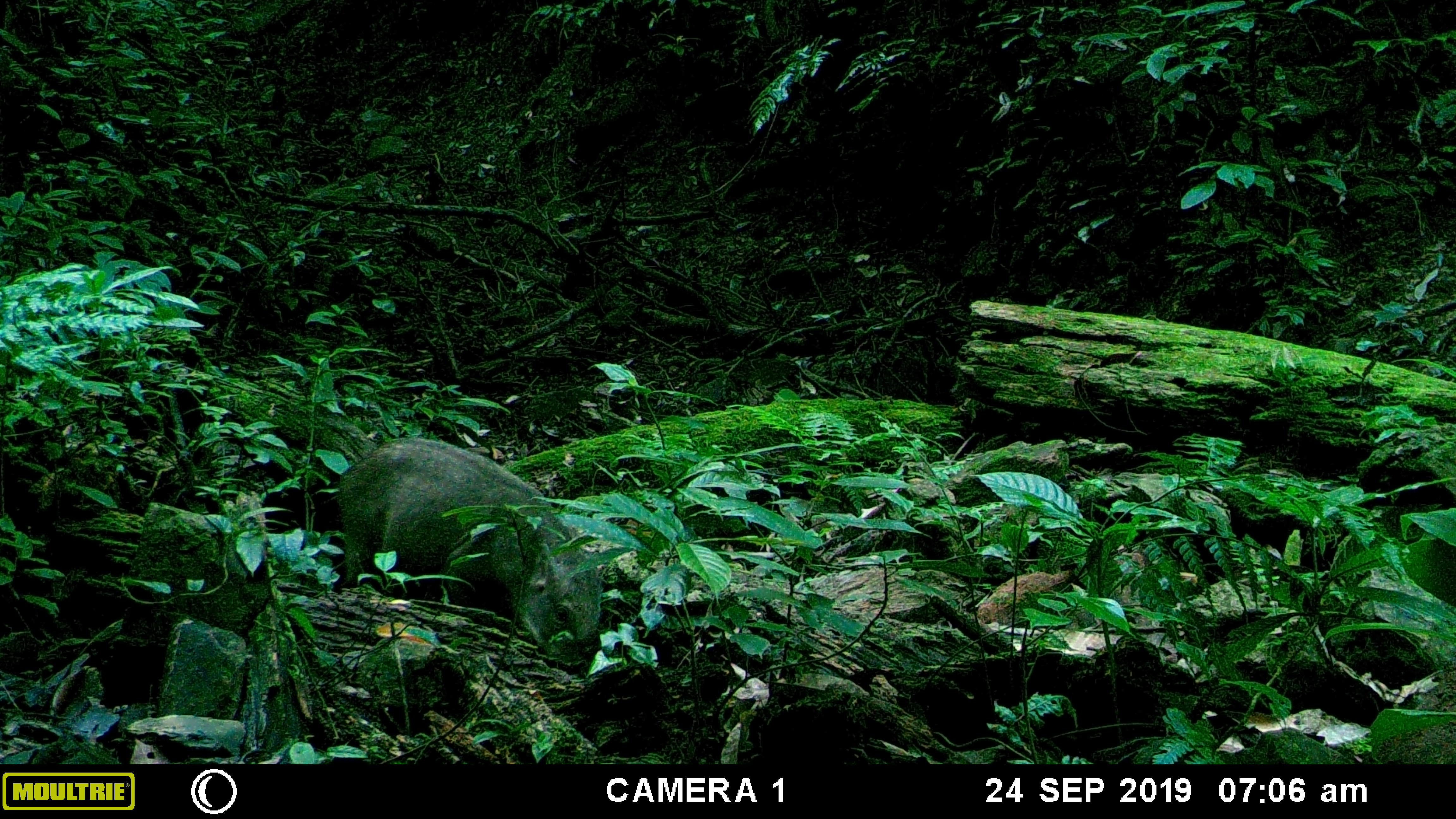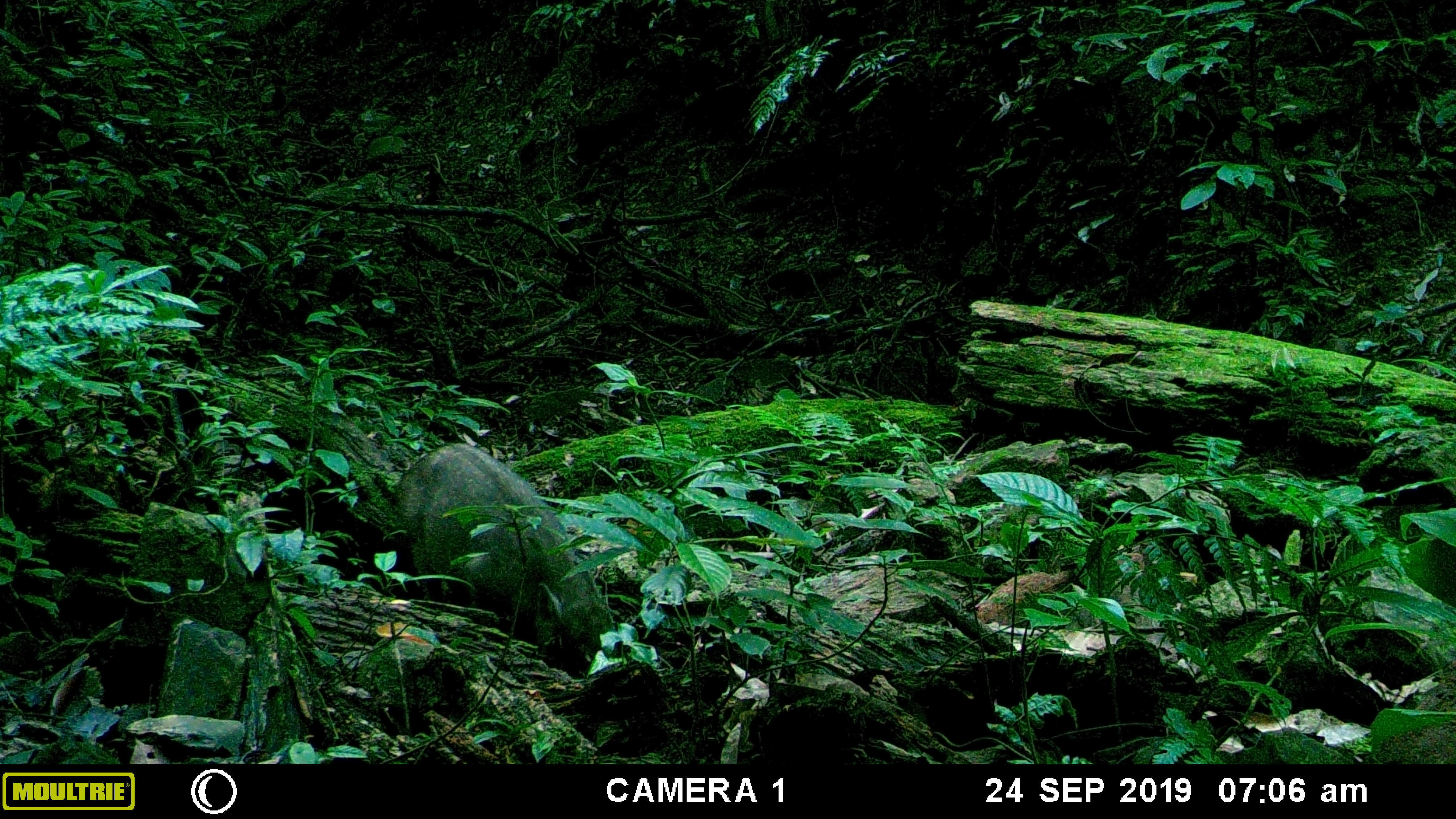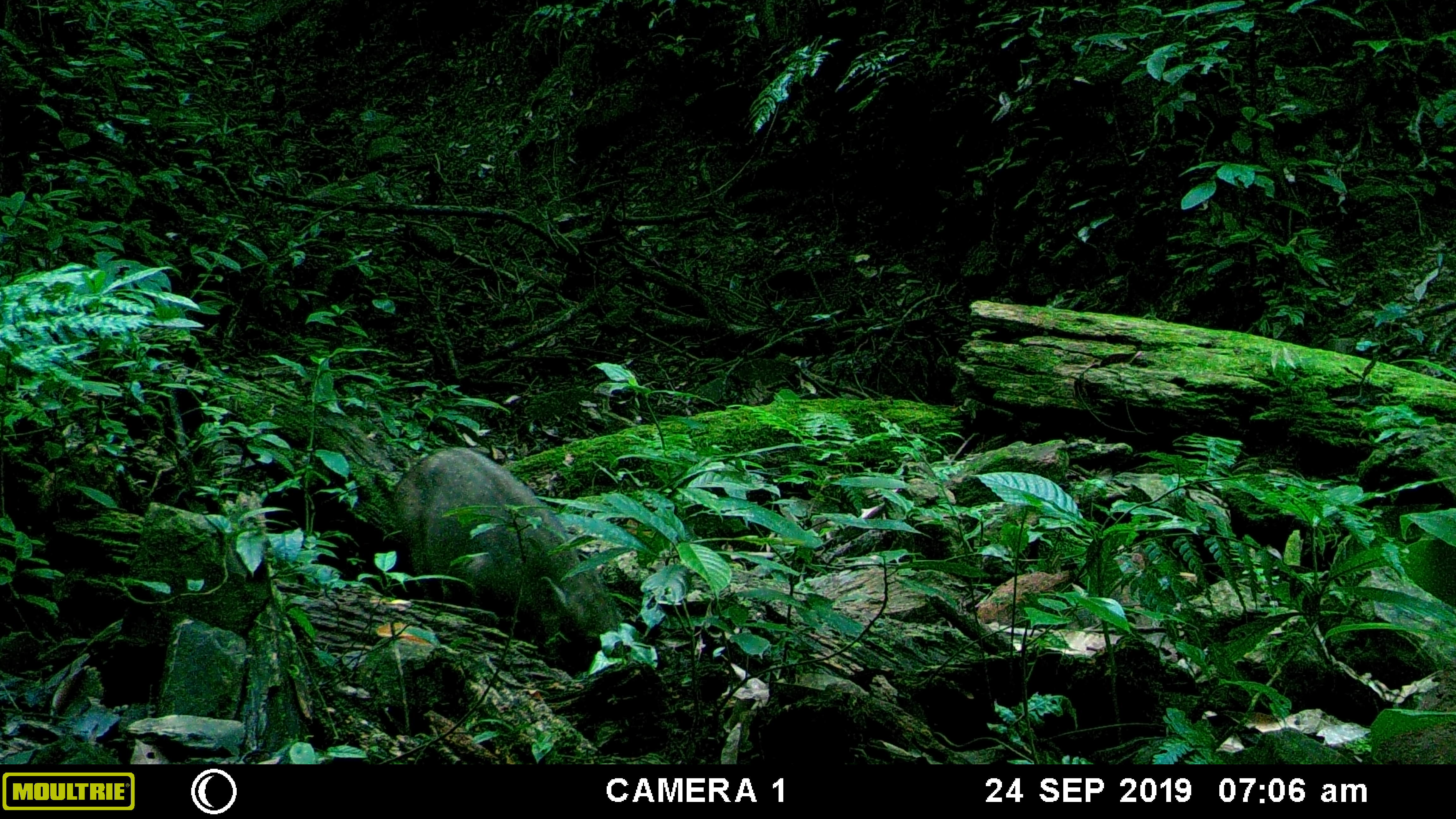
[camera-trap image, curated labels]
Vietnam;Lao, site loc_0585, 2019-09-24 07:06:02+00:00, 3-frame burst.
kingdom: Animalia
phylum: Chordata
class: Mammalia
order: Artiodactyla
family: Suidae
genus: Sus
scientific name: Sus scrofa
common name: eurasian wild pig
Eurasian wild pig (Sus scrofa). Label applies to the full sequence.